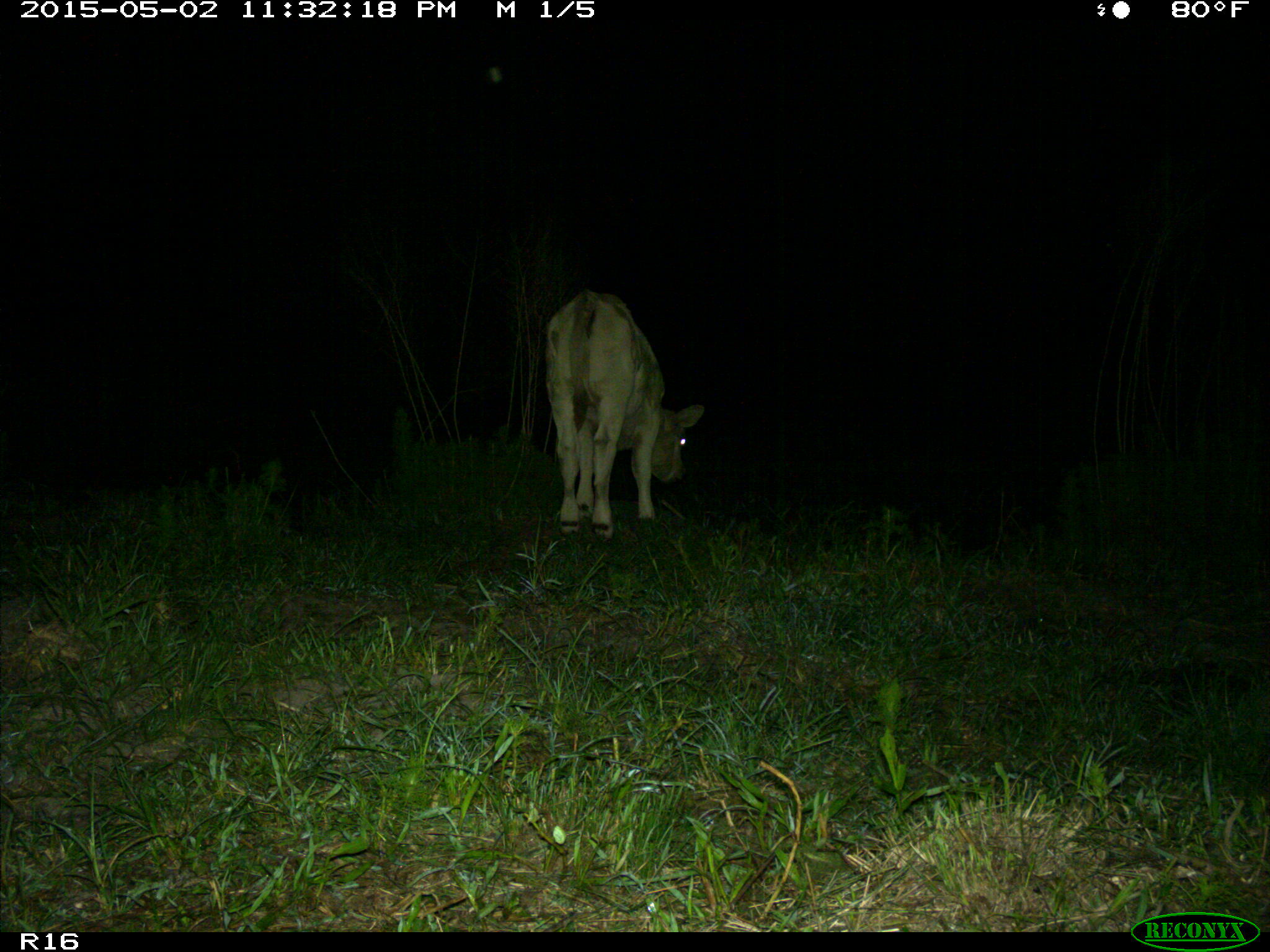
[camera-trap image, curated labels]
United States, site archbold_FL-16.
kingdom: Animalia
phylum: Chordata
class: Mammalia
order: Artiodactyla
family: Bovidae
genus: Bos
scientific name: Bos taurus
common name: domestic cow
Bos taurus (domestic cow).